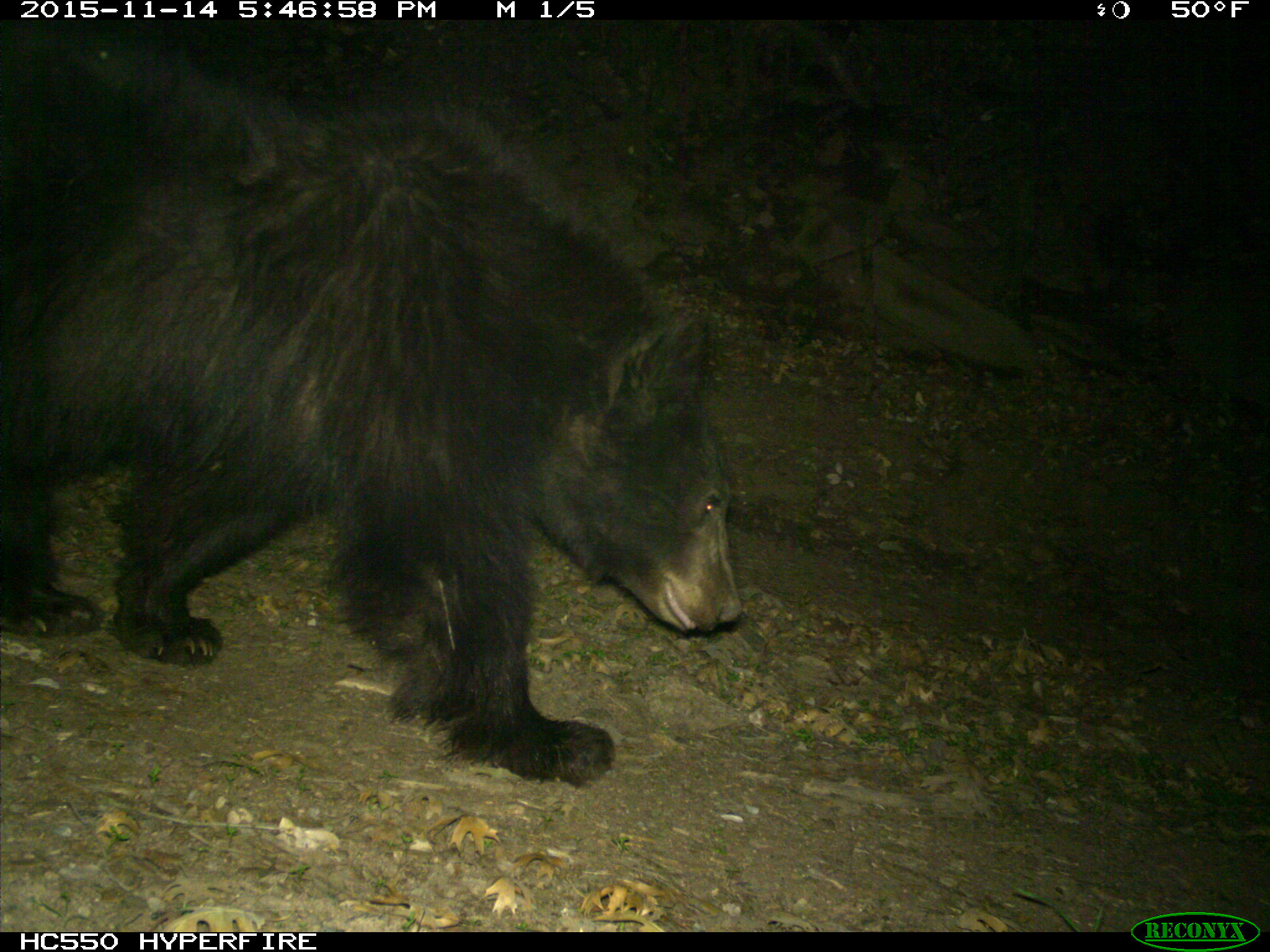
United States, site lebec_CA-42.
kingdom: Animalia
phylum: Chordata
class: Mammalia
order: Carnivora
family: Ursidae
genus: Ursus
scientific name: Ursus americanus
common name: american black bear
Ursus americanus (american black bear).